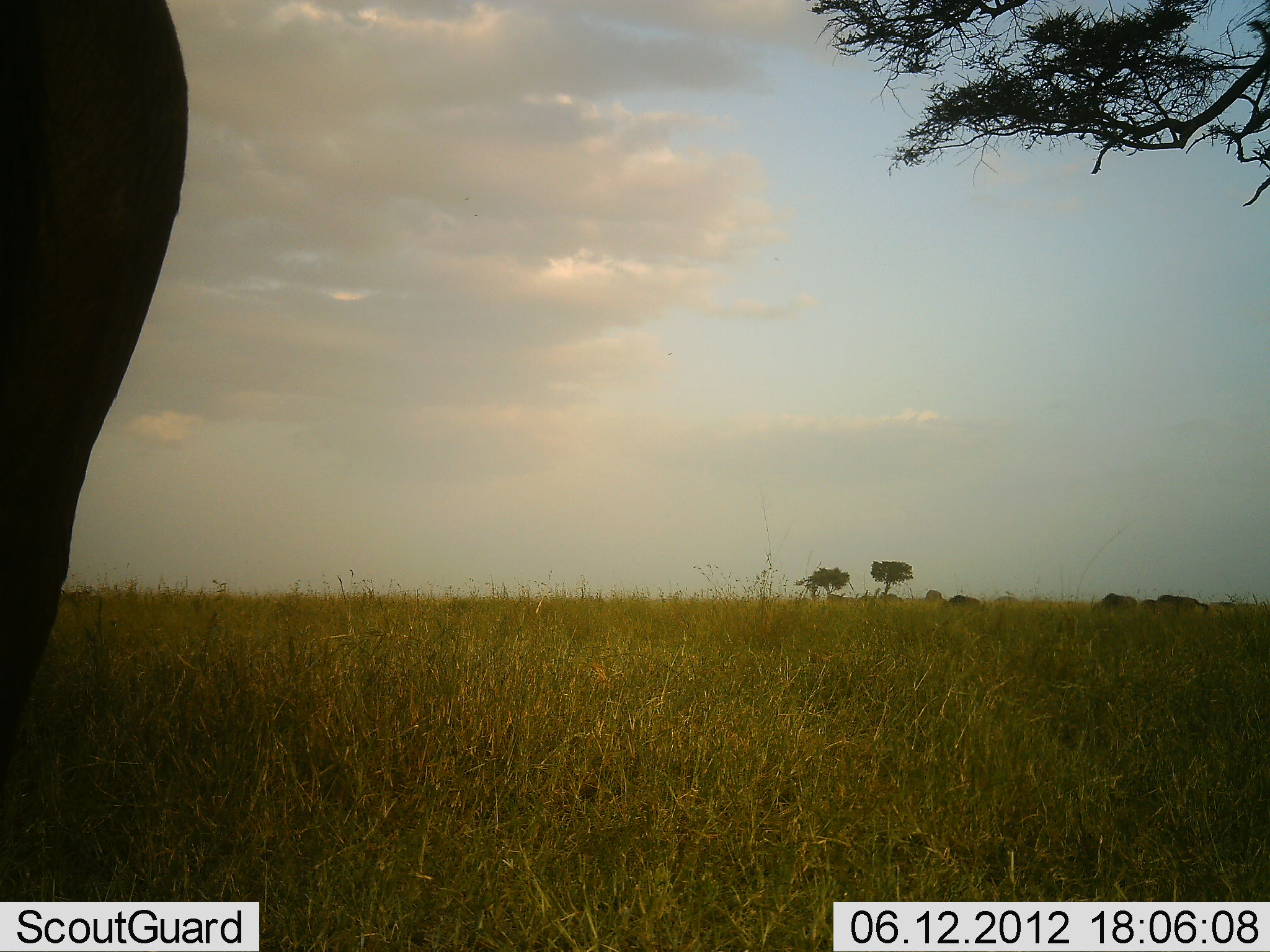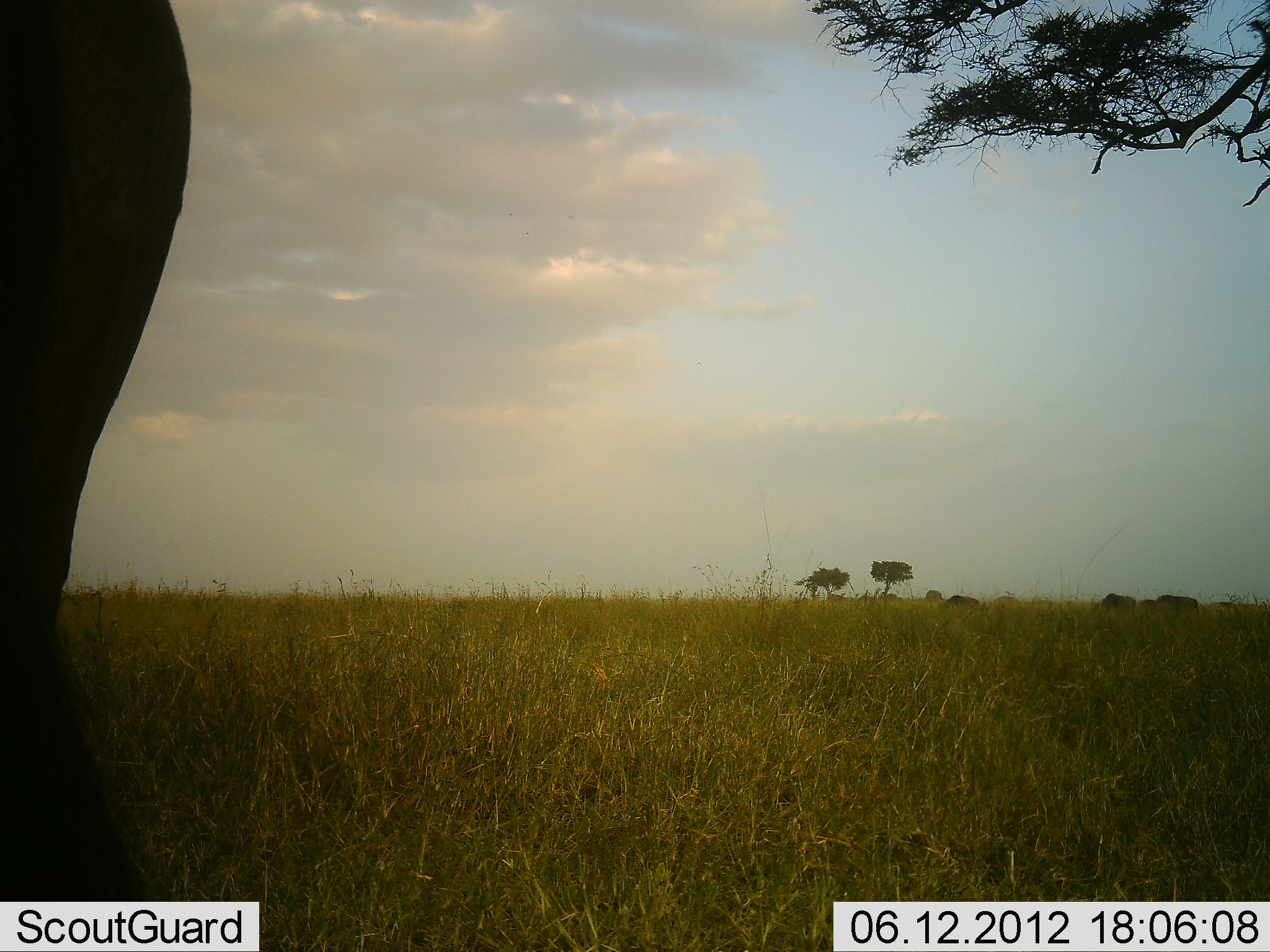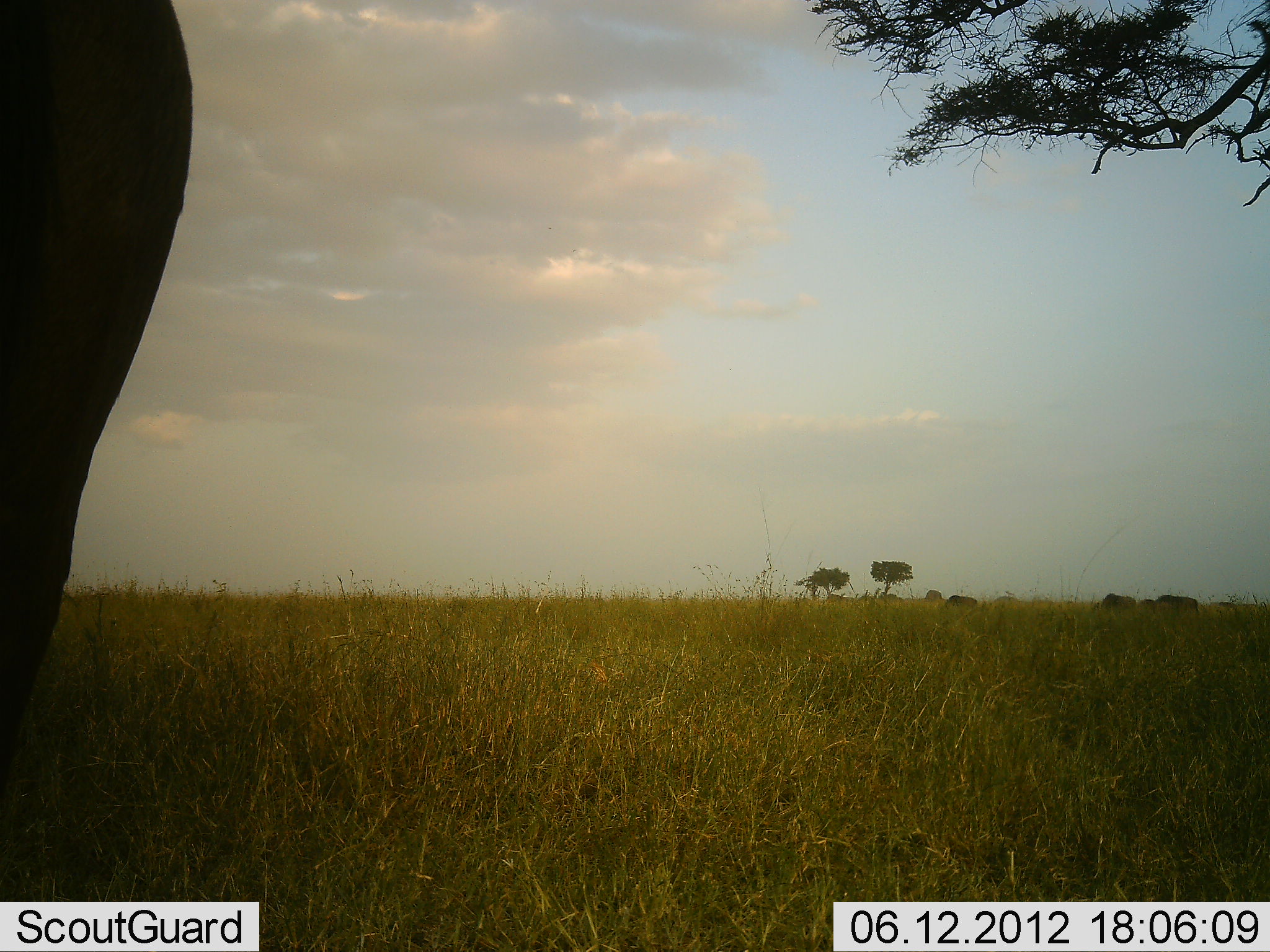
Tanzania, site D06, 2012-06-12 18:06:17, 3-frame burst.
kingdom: Animalia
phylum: Chordata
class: Mammalia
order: Artiodactyla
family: Bovidae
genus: Connochaetes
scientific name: Connochaetes taurinus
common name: blue wildebeest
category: wildebeest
Wildebeest (blue wildebeest) (Connochaetes taurinus), count 1. Behavior (volunteer vote fractions): standing 100%, resting 0%, moving 0%, interacting 0%. Young present (vote fraction): 0%. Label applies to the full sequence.